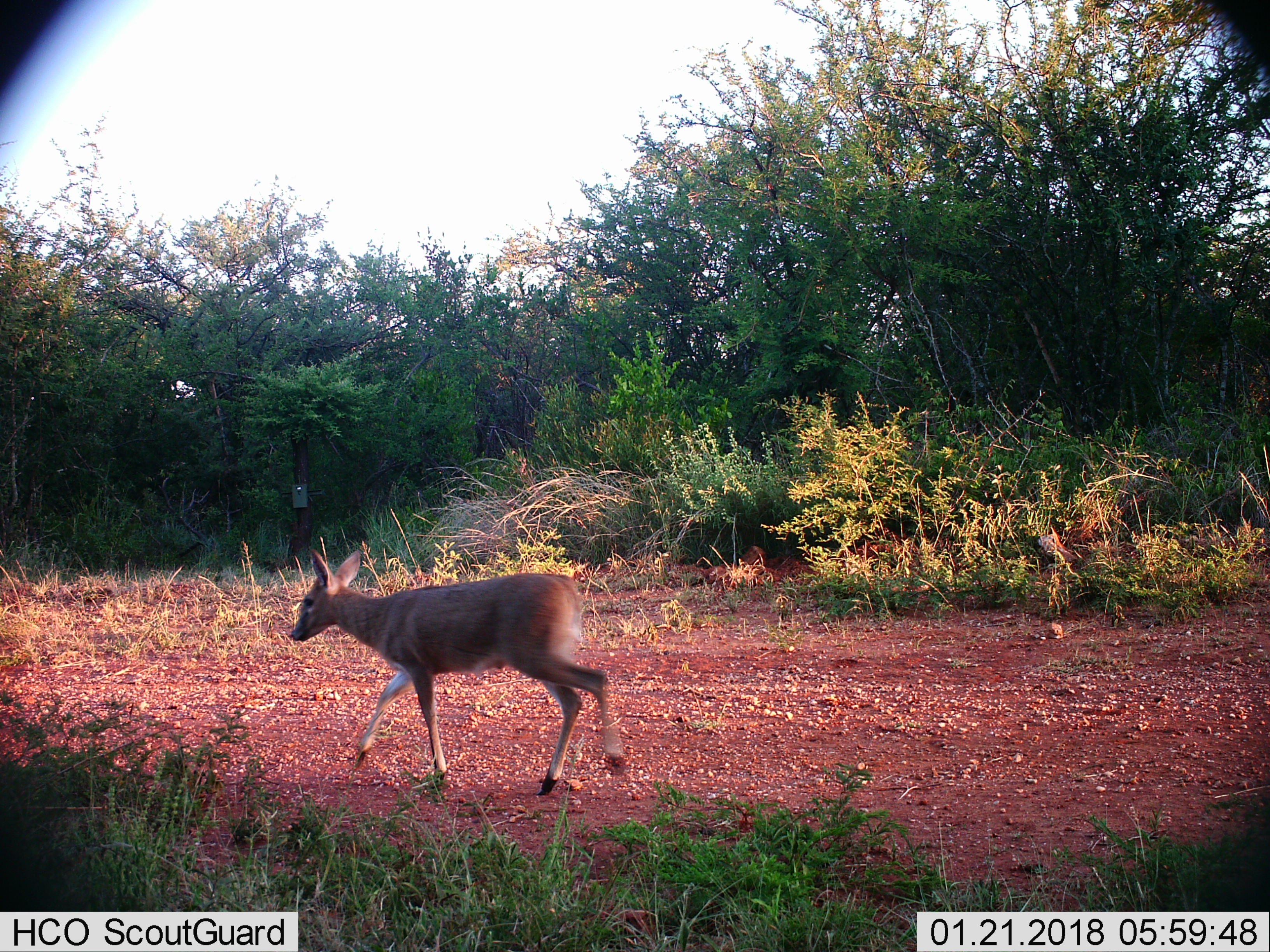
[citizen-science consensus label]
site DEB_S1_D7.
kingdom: Animalia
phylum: Chordata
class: Mammalia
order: Artiodactyla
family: Bovidae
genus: Sylvicapra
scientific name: Sylvicapra grimmia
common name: common duiker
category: duikercommongrey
Duikercommongrey (common duiker) (Sylvicapra grimmia), count 1. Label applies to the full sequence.